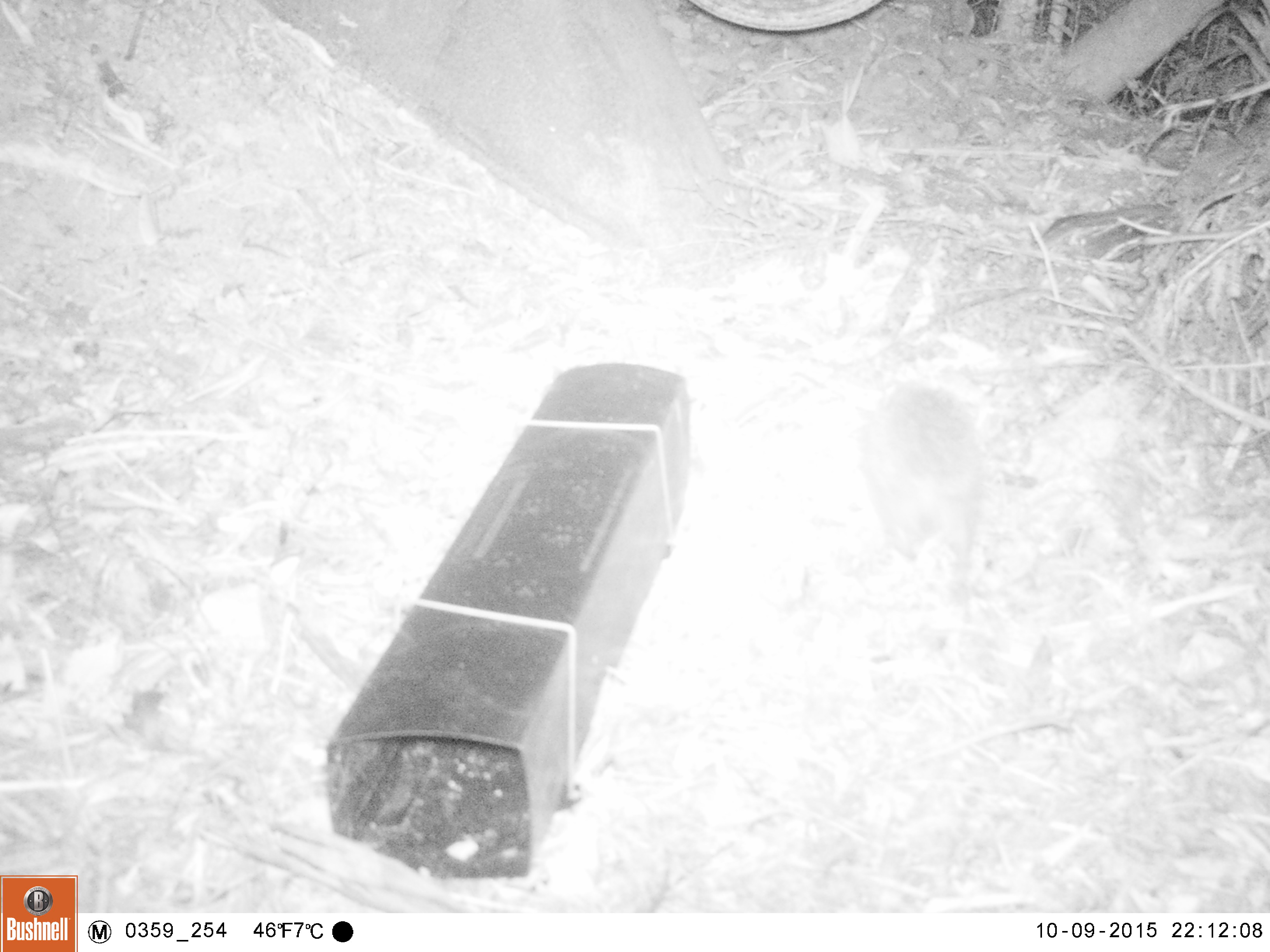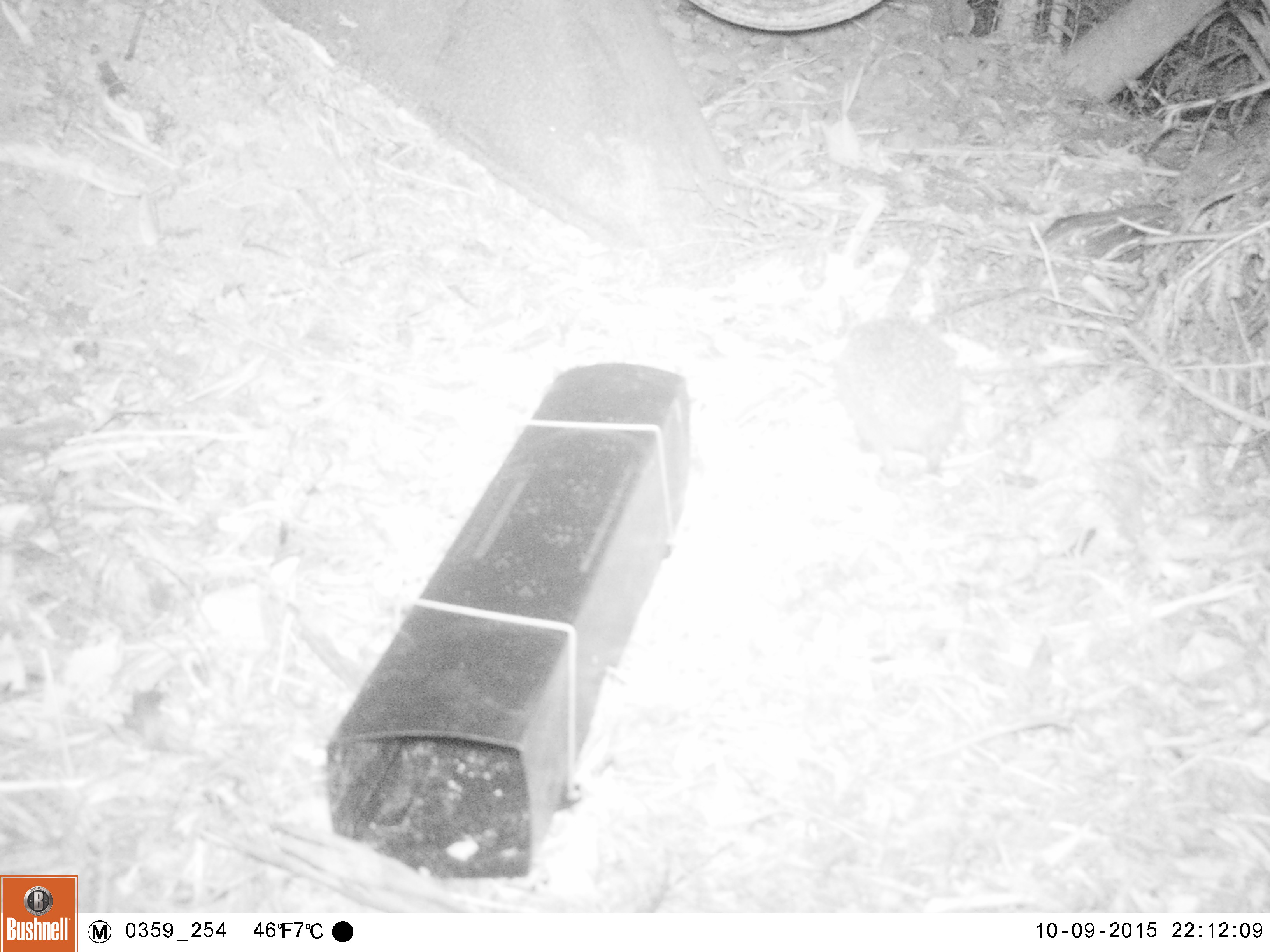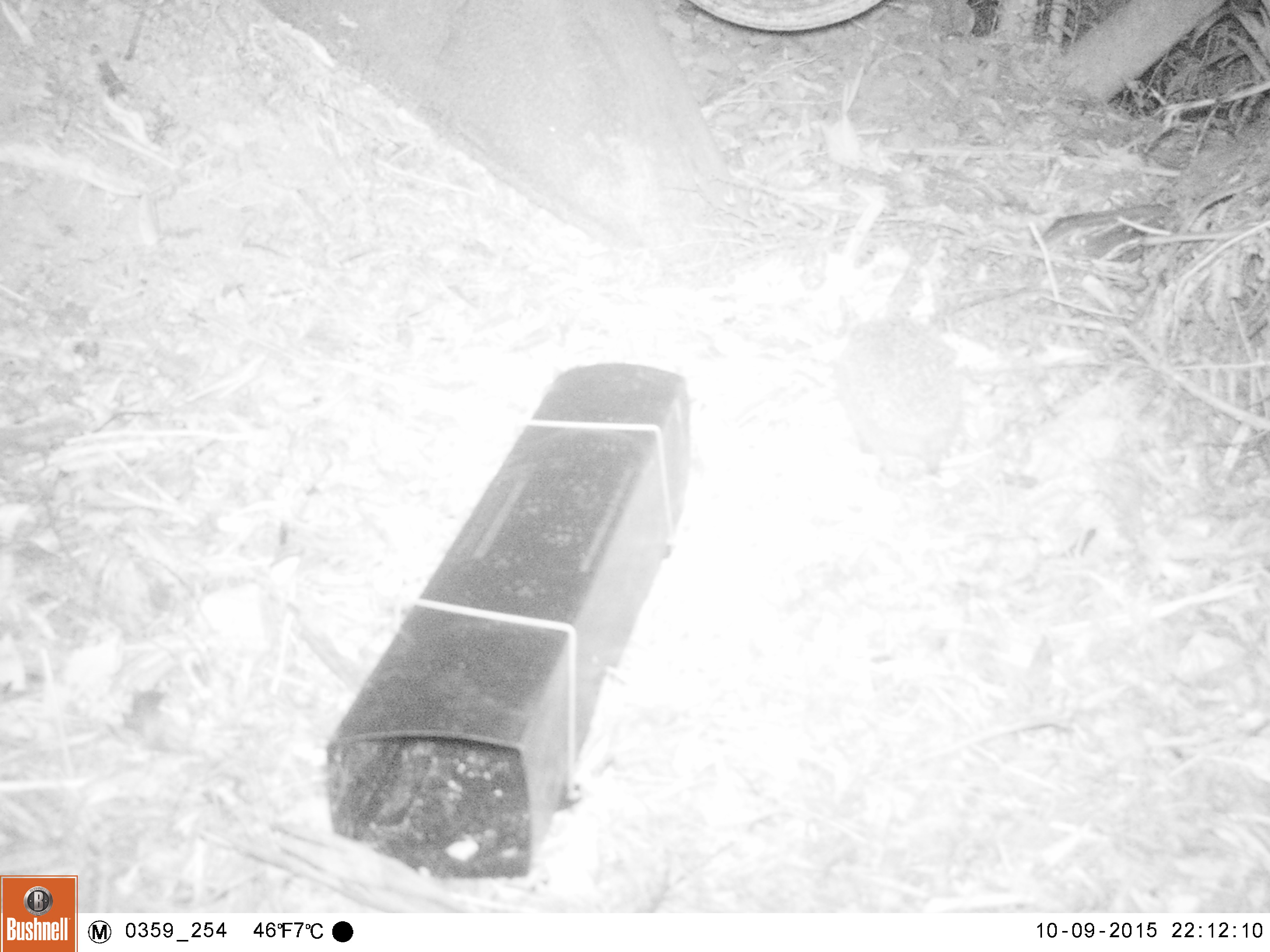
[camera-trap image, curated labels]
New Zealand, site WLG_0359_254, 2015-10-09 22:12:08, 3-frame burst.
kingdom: Animalia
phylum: Chordata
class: Mammalia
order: Eulipotyphla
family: Erinaceidae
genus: Erinaceus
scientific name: Erinaceus europaeus europaeus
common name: european hedgehog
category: hedgehog